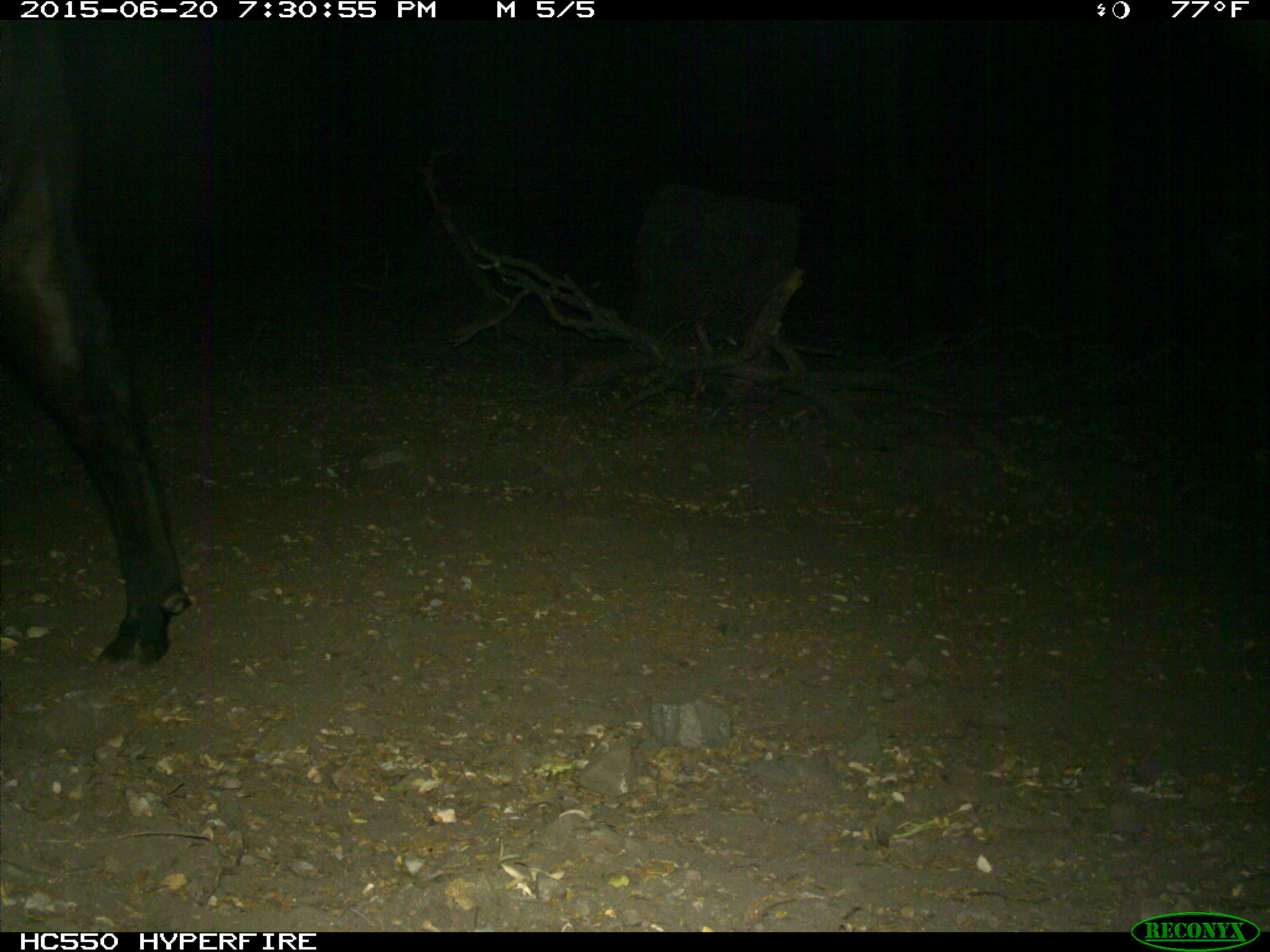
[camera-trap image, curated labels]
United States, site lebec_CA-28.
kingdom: Animalia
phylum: Chordata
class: Mammalia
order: Artiodactyla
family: Bovidae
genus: Bos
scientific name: Bos taurus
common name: domestic cow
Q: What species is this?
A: Bos taurus (domestic cow).